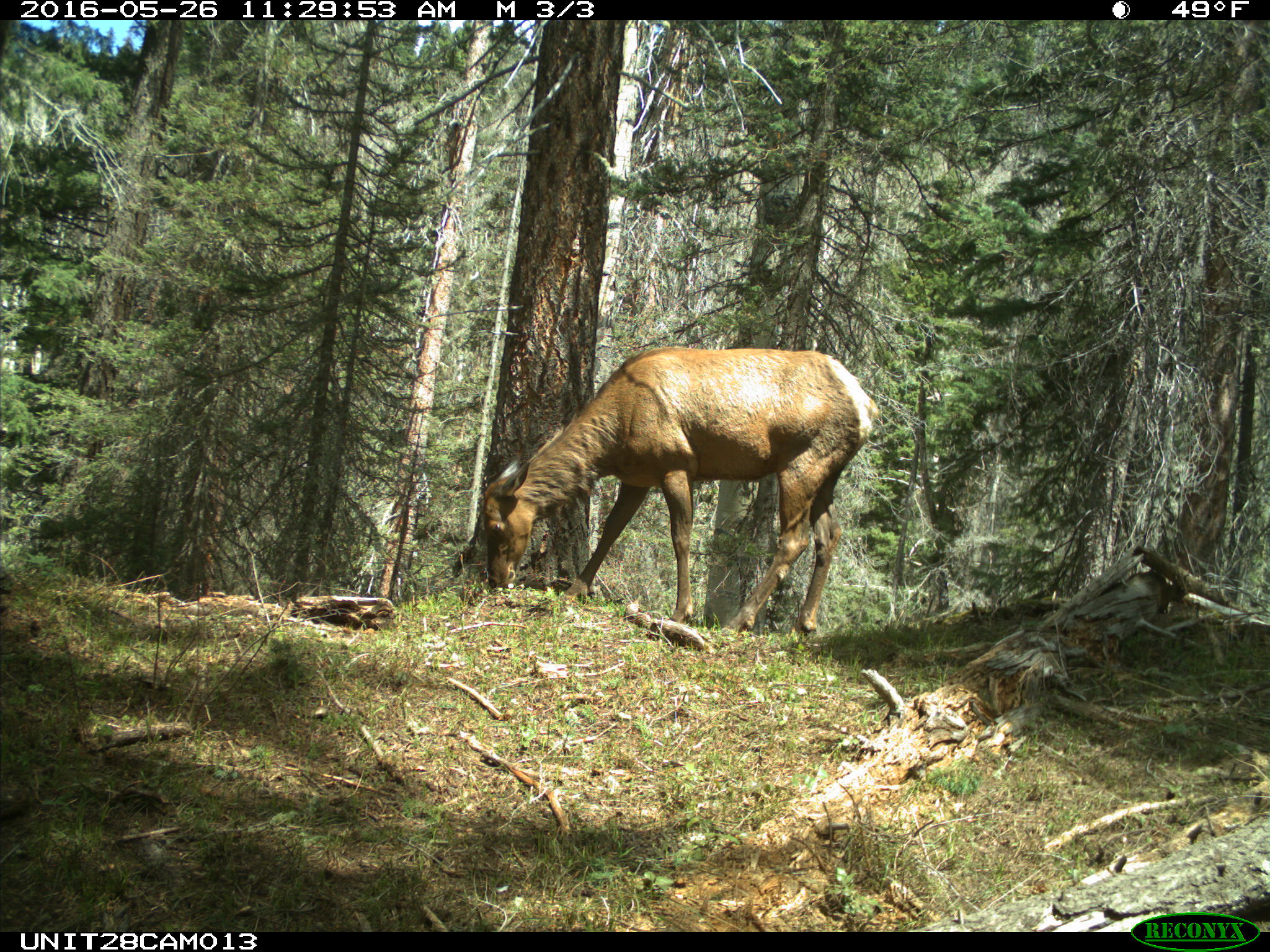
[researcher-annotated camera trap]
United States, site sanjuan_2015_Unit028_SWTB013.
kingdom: Animalia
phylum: Chordata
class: Mammalia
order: Artiodactyla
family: Cervidae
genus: Cervus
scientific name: Cervus elaphus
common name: red deer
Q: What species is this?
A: Cervus elaphus (red deer).